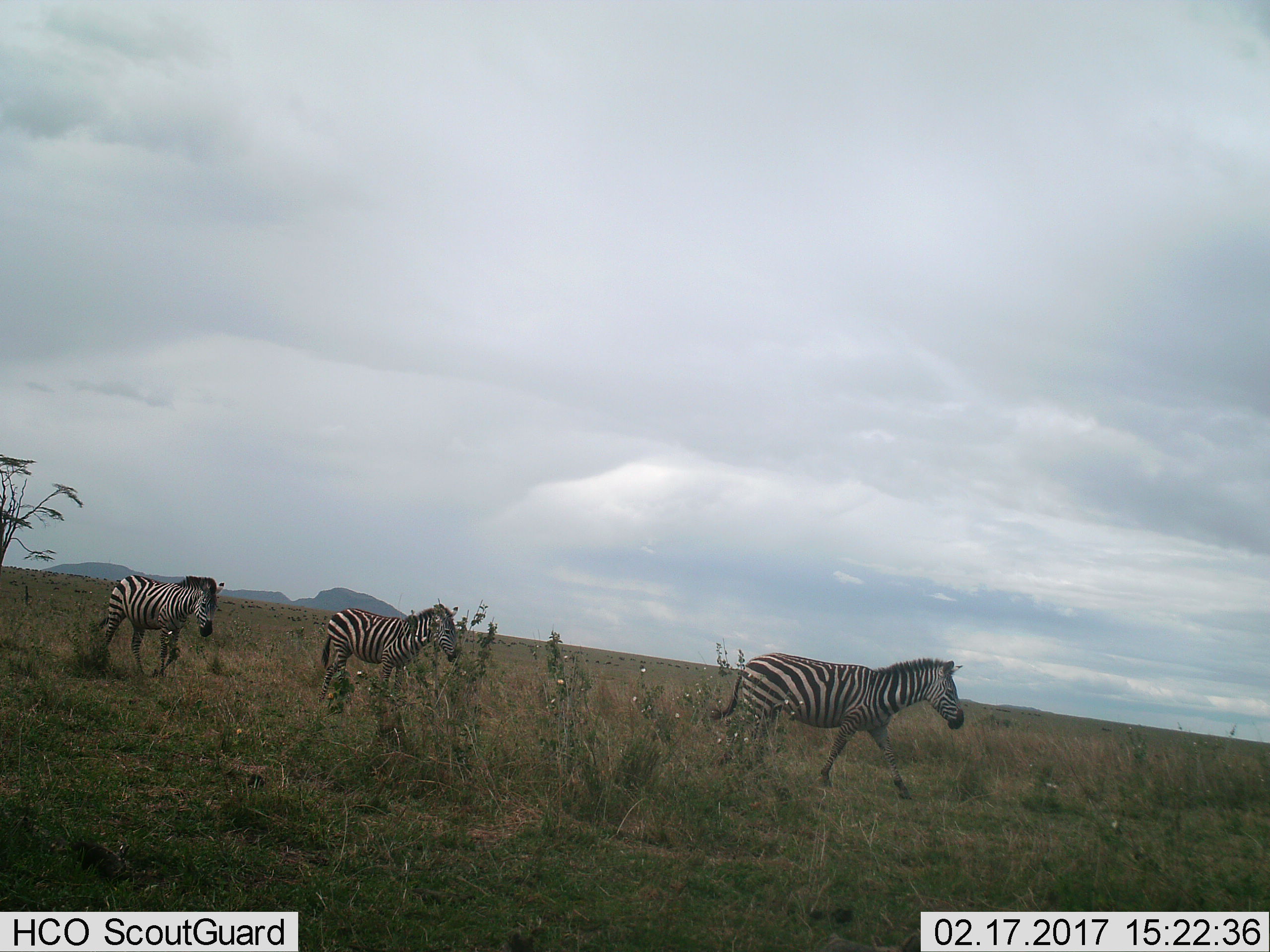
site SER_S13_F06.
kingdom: Animalia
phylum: Chordata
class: Mammalia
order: Perissodactyla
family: Equidae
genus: Equus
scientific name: Equus quagga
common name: plains zebra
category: zebraplains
Zebraplains (plains zebra) (Equus quagga), count 3. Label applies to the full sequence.